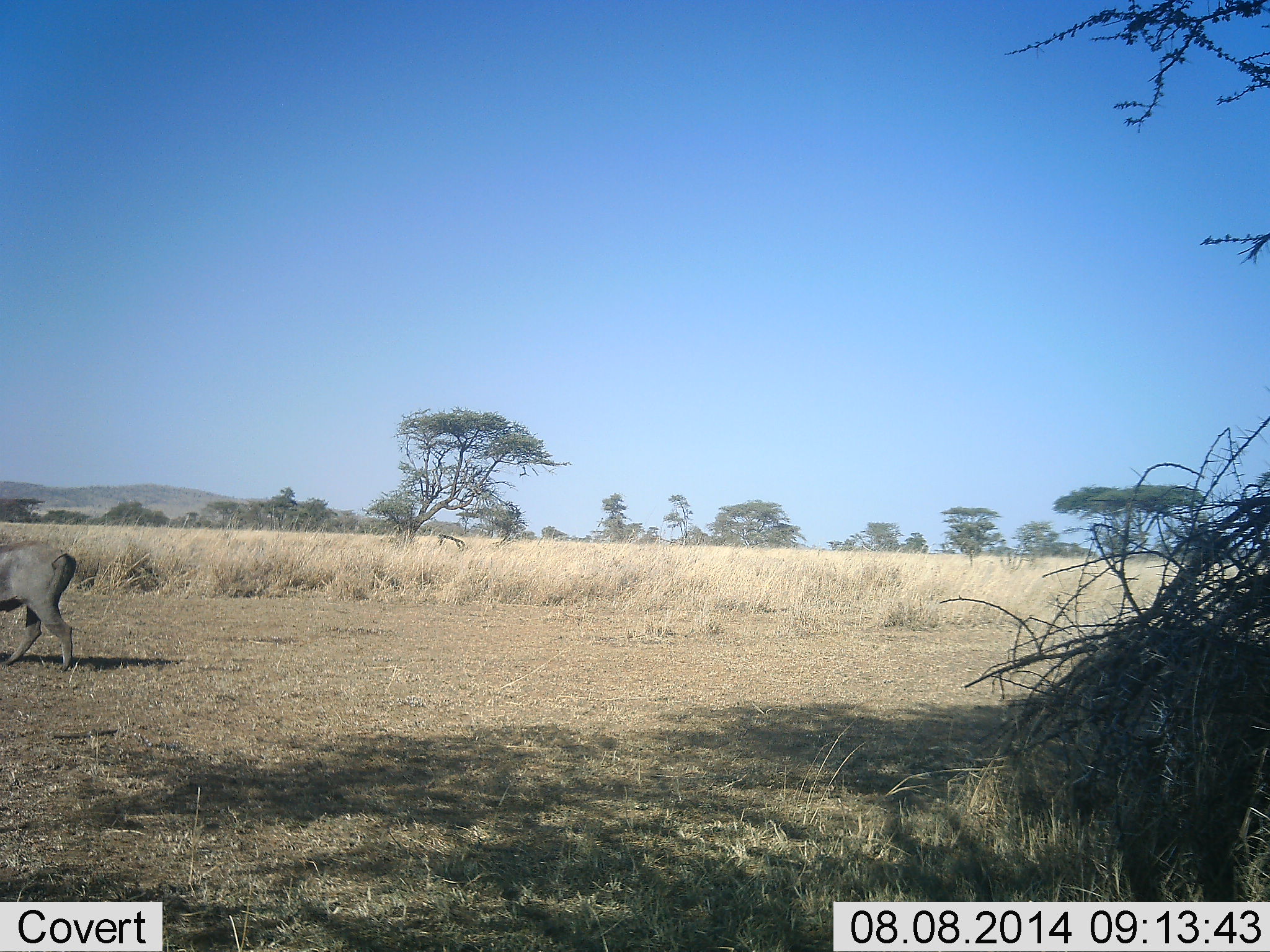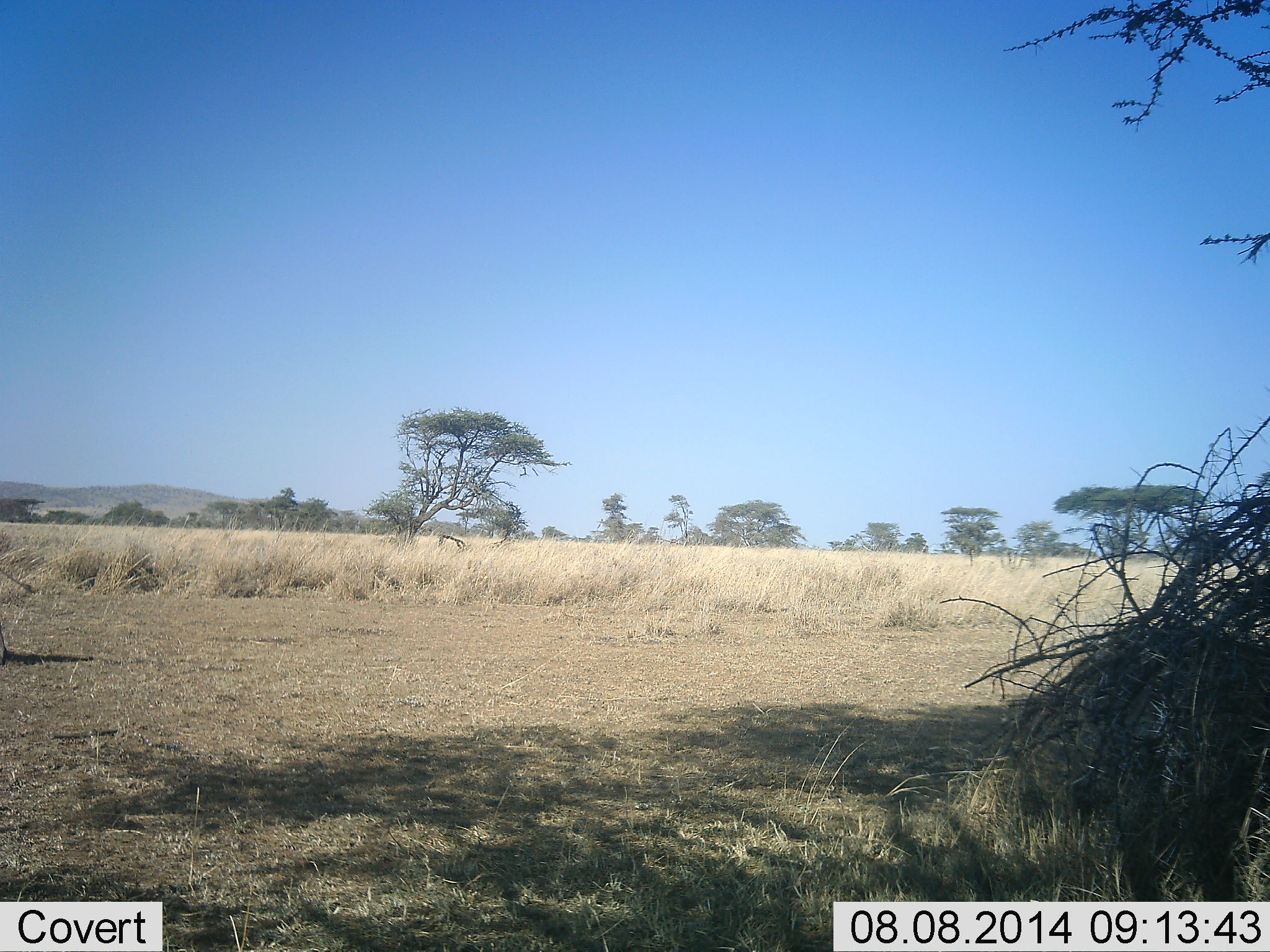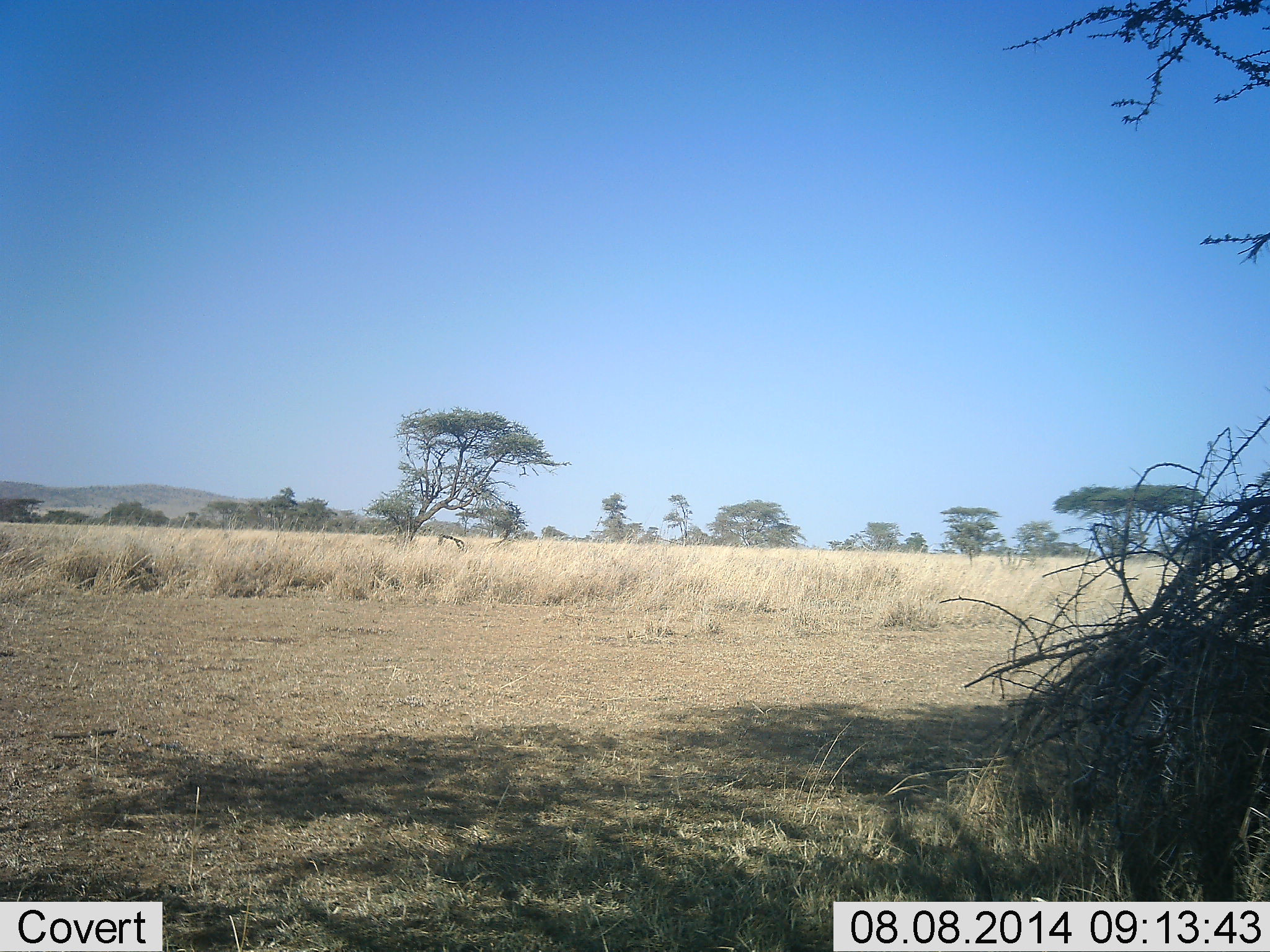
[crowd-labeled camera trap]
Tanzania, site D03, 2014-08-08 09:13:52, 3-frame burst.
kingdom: Animalia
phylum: Chordata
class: Mammalia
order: Artiodactyla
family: Suidae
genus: Phacochoerus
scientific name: Phacochoerus africanus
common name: warthog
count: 1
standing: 10%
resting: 0%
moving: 100%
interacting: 0%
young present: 0%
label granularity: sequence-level